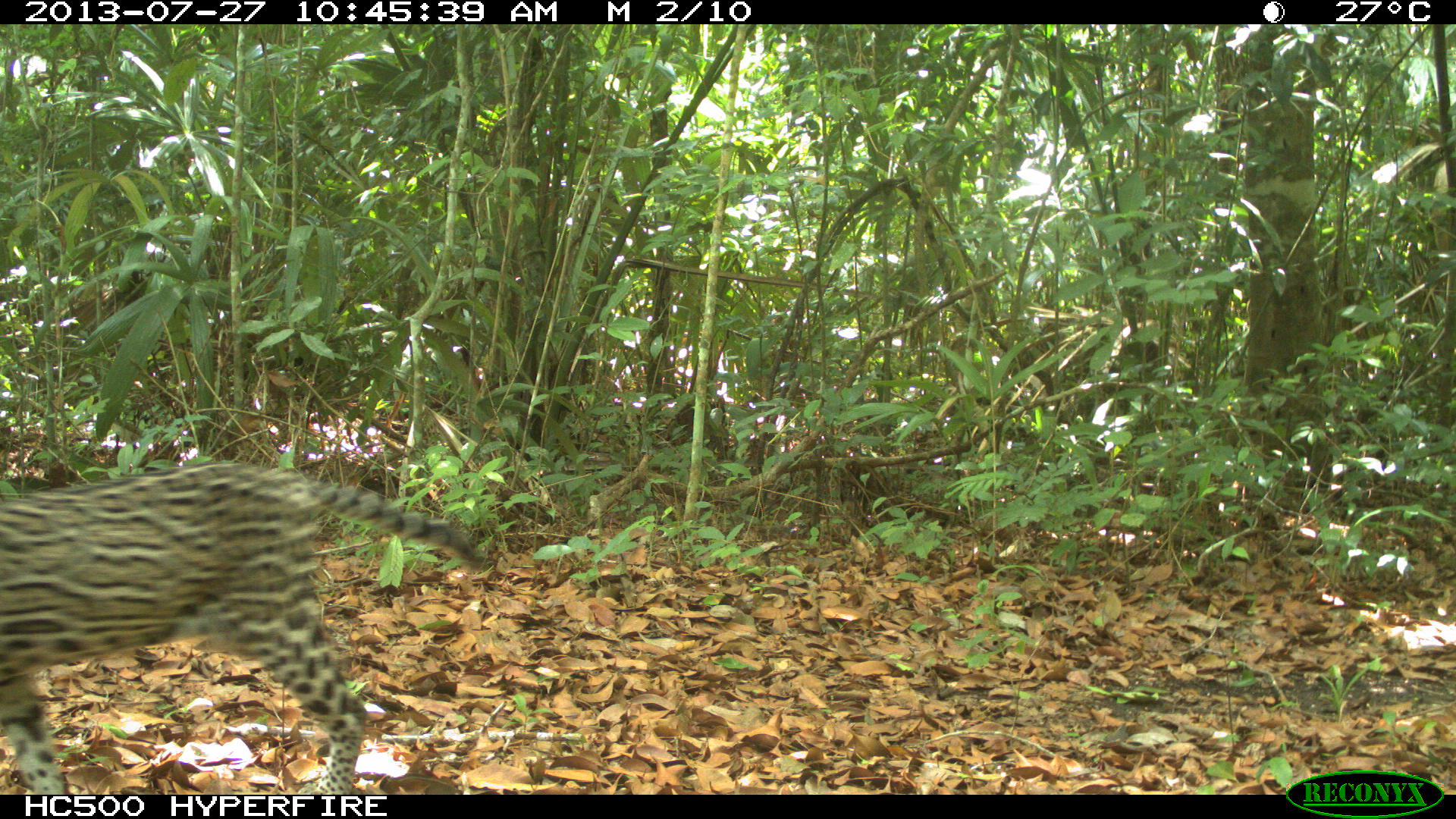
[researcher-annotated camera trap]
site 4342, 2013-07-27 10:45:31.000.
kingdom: Animalia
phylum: Chordata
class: Mammalia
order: Carnivora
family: Felidae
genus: Leopardus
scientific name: Leopardus pardalis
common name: ocelot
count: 1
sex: female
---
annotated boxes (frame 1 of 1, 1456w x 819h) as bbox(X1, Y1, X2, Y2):
leopardus pardalis: bbox(0, 459, 484, 793)